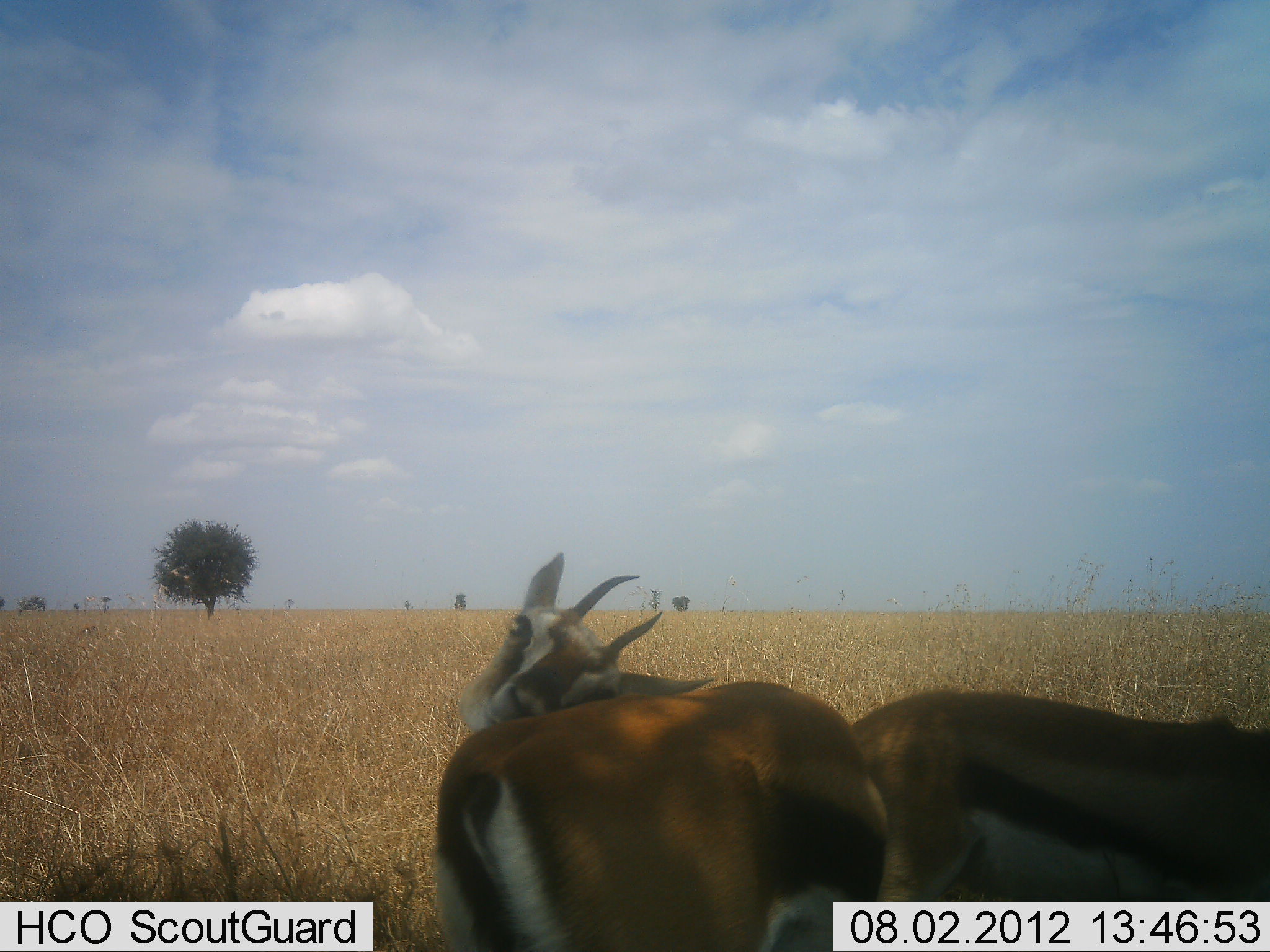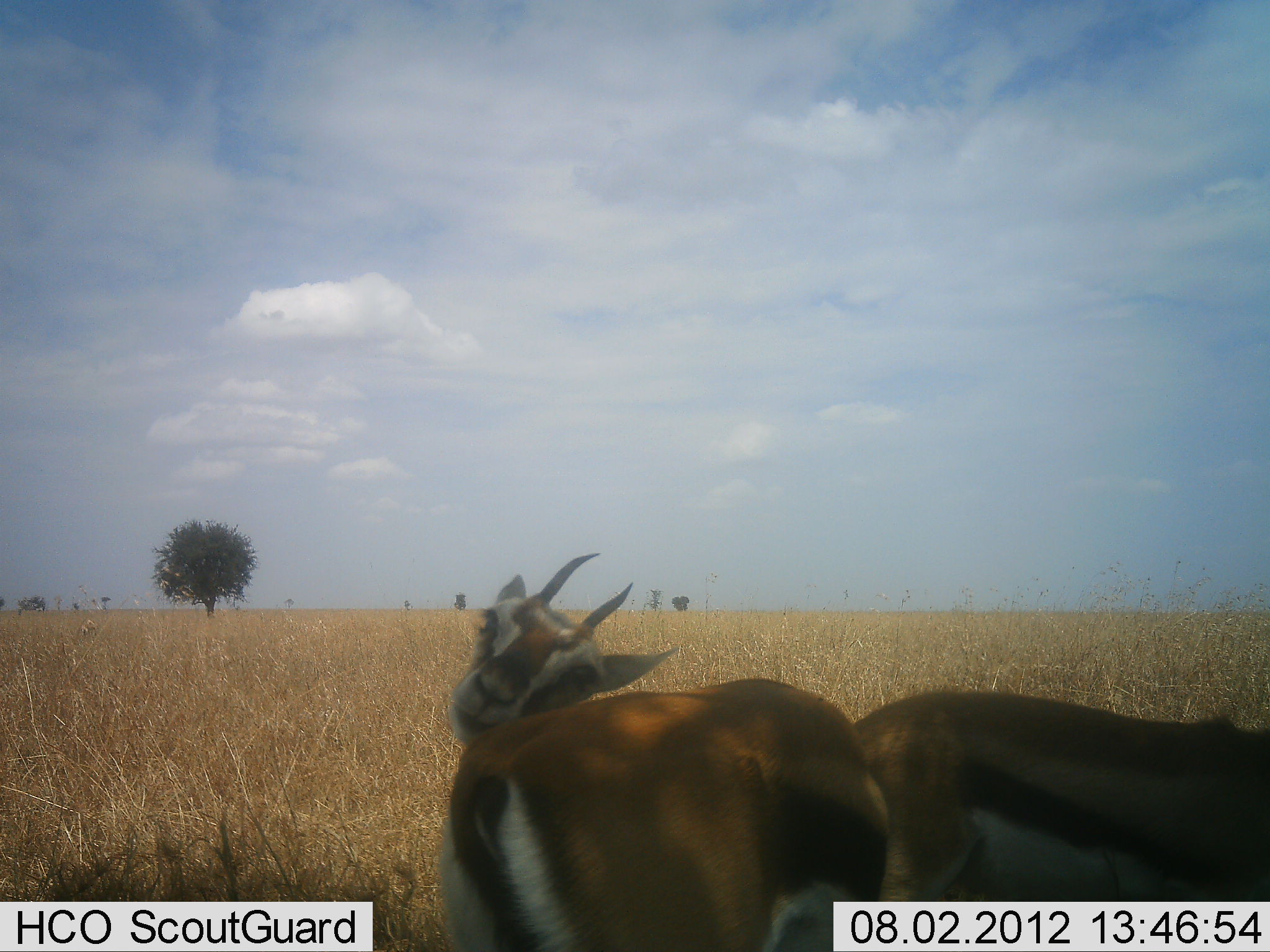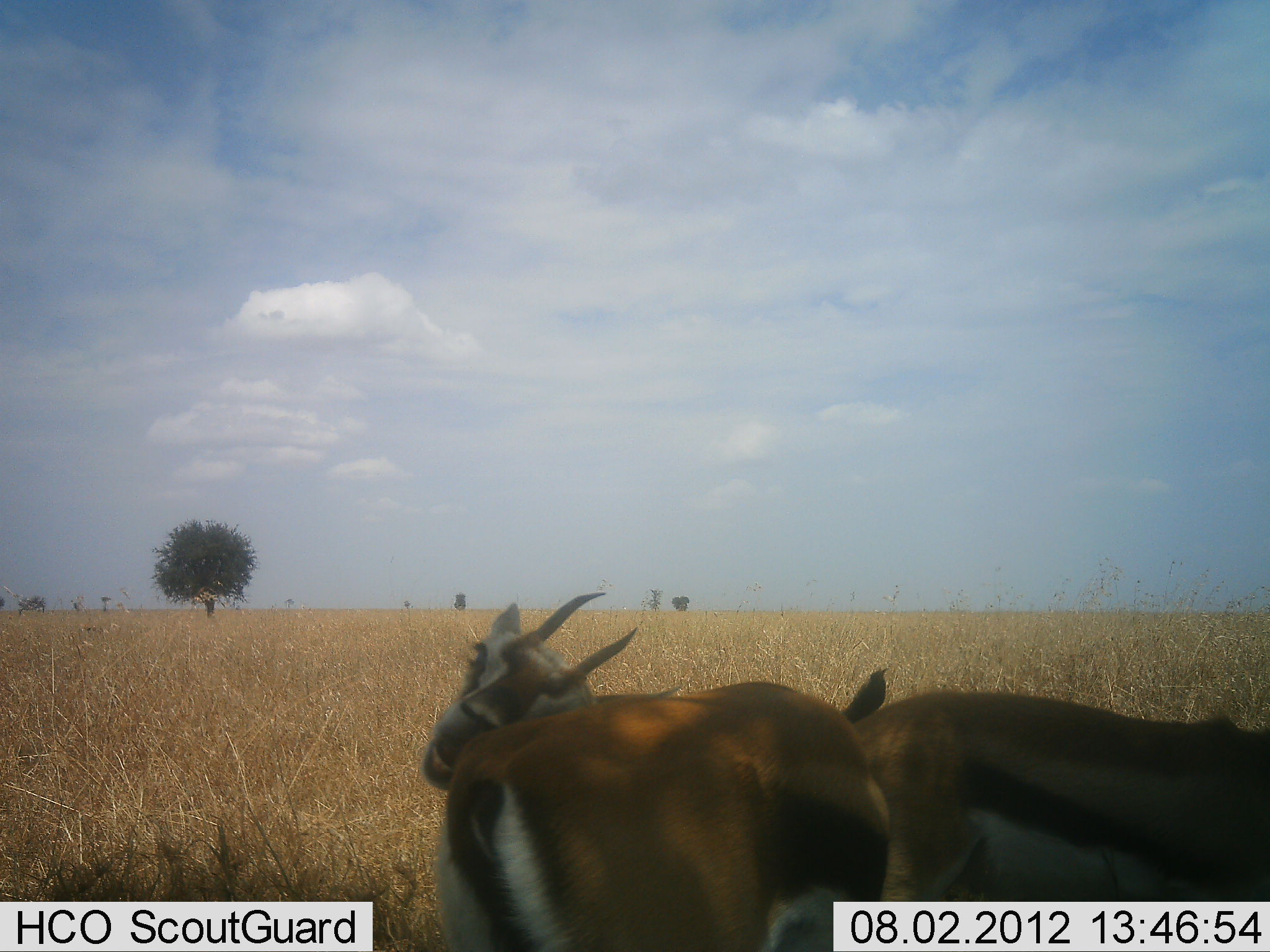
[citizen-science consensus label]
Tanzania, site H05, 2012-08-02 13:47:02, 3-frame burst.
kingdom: Animalia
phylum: Chordata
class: Mammalia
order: Artiodactyla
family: Bovidae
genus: Eudorcas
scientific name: Eudorcas thomsonii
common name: thomson's gazelle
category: gazellethomsons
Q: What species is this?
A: Gazellethomsons (thomson's gazelle) (Eudorcas thomsonii).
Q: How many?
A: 2.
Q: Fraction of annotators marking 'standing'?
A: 100%.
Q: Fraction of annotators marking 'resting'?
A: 10%.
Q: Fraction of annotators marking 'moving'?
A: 20%.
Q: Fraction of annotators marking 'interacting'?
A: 10%.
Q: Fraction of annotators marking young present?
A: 0%.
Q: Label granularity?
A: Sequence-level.